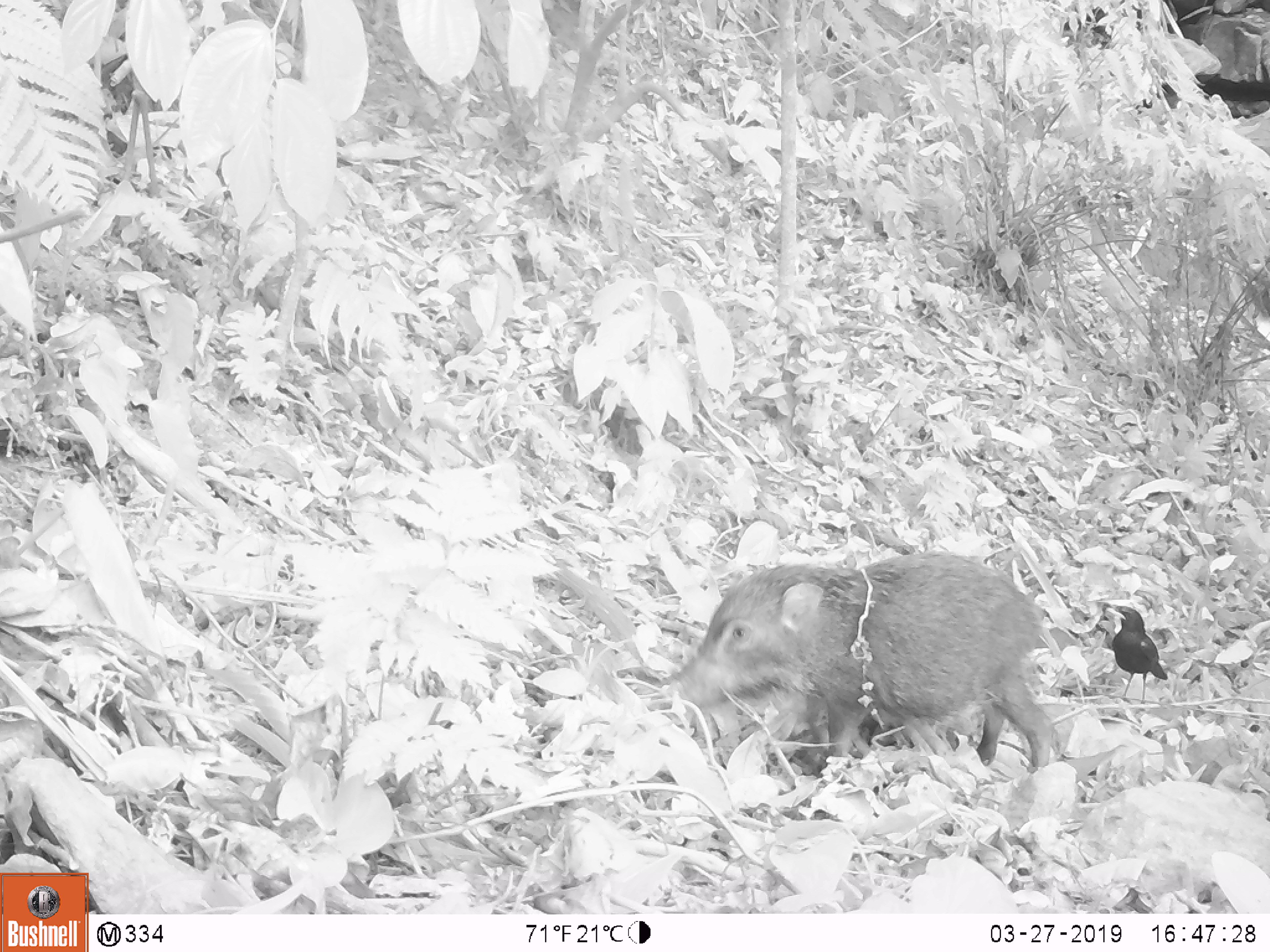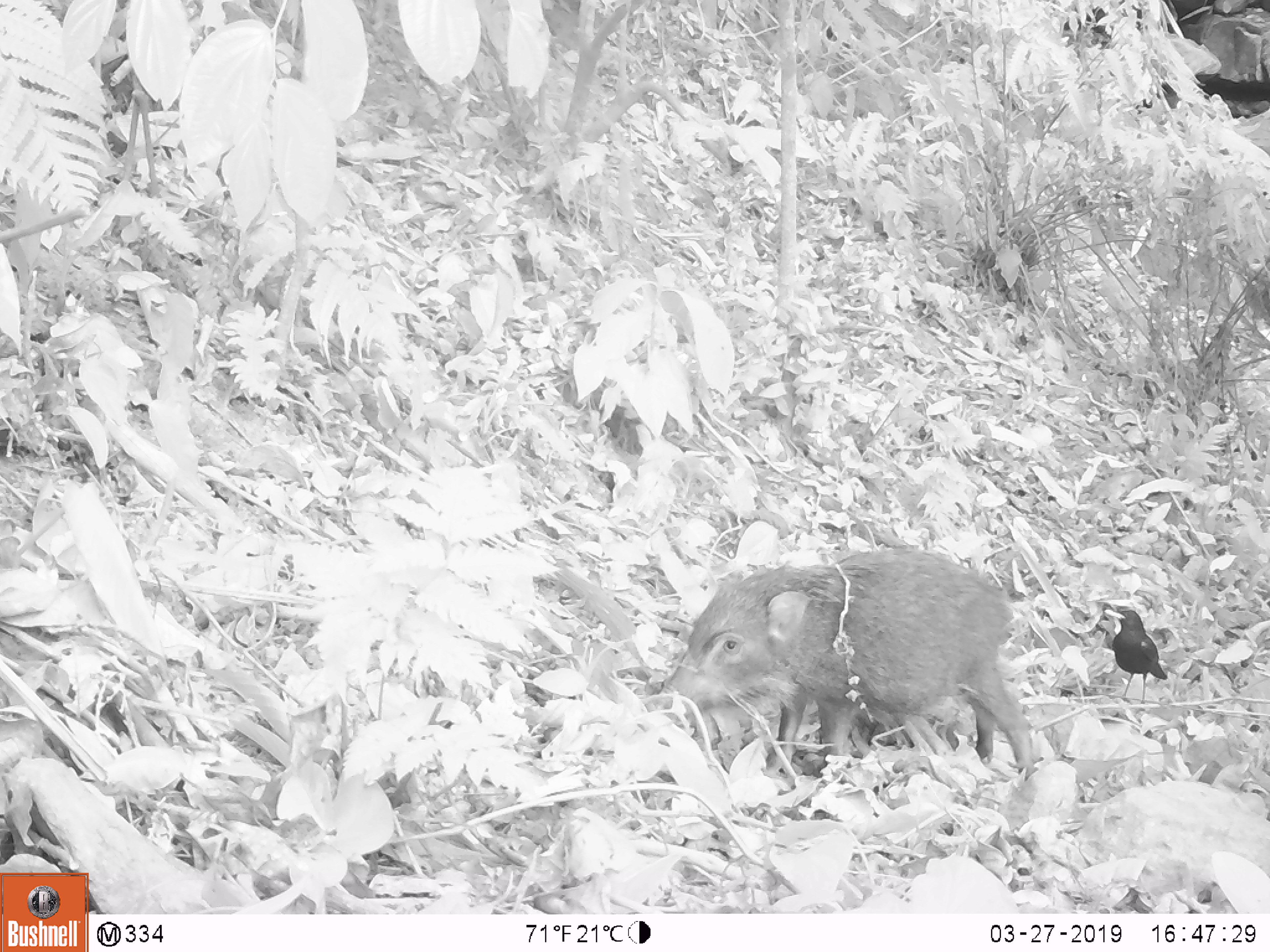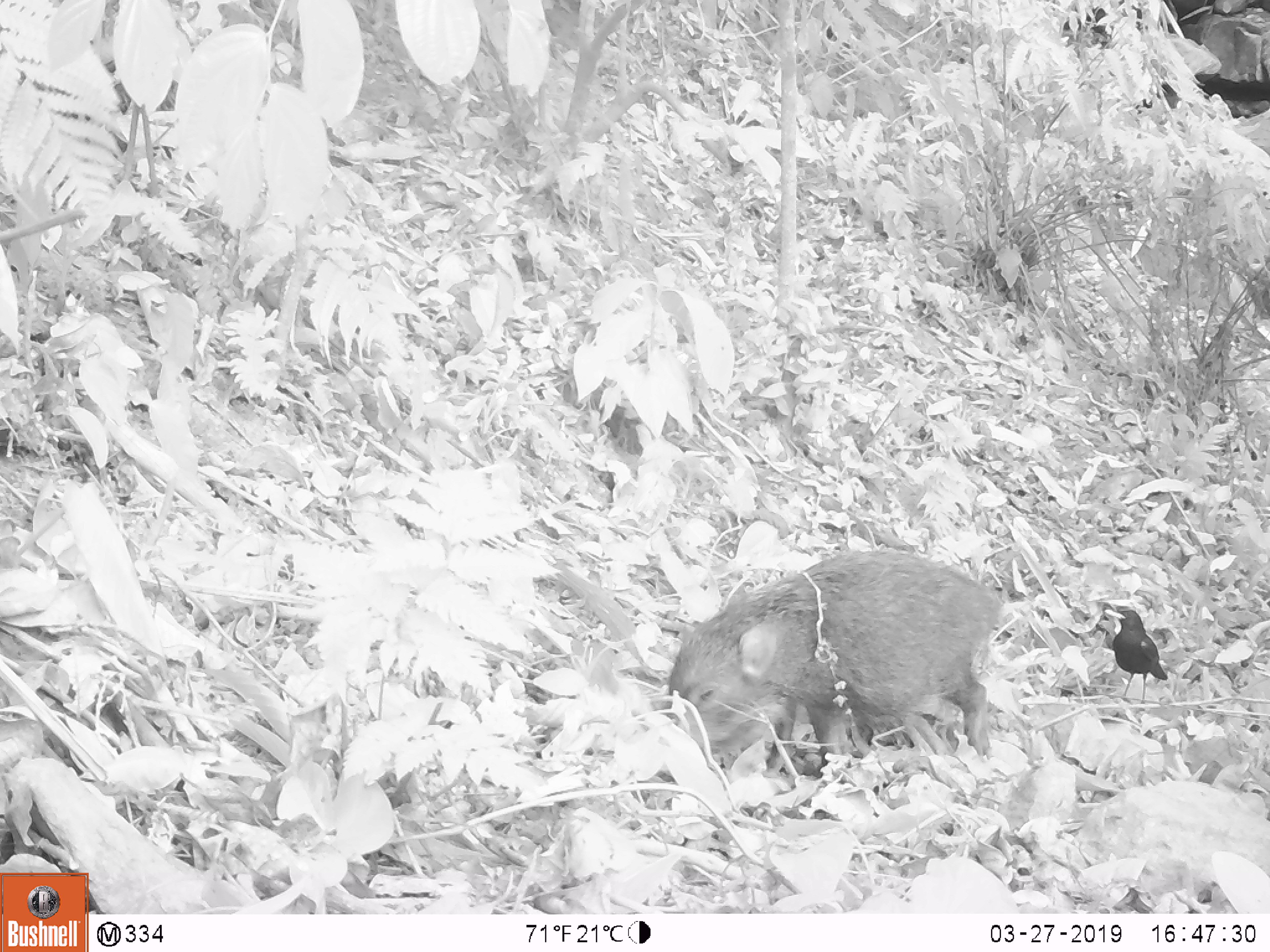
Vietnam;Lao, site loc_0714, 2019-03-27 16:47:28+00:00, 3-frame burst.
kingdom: Animalia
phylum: Chordata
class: Mammalia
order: Artiodactyla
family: Suidae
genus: Sus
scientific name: Sus scrofa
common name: eurasian wild pig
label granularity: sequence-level